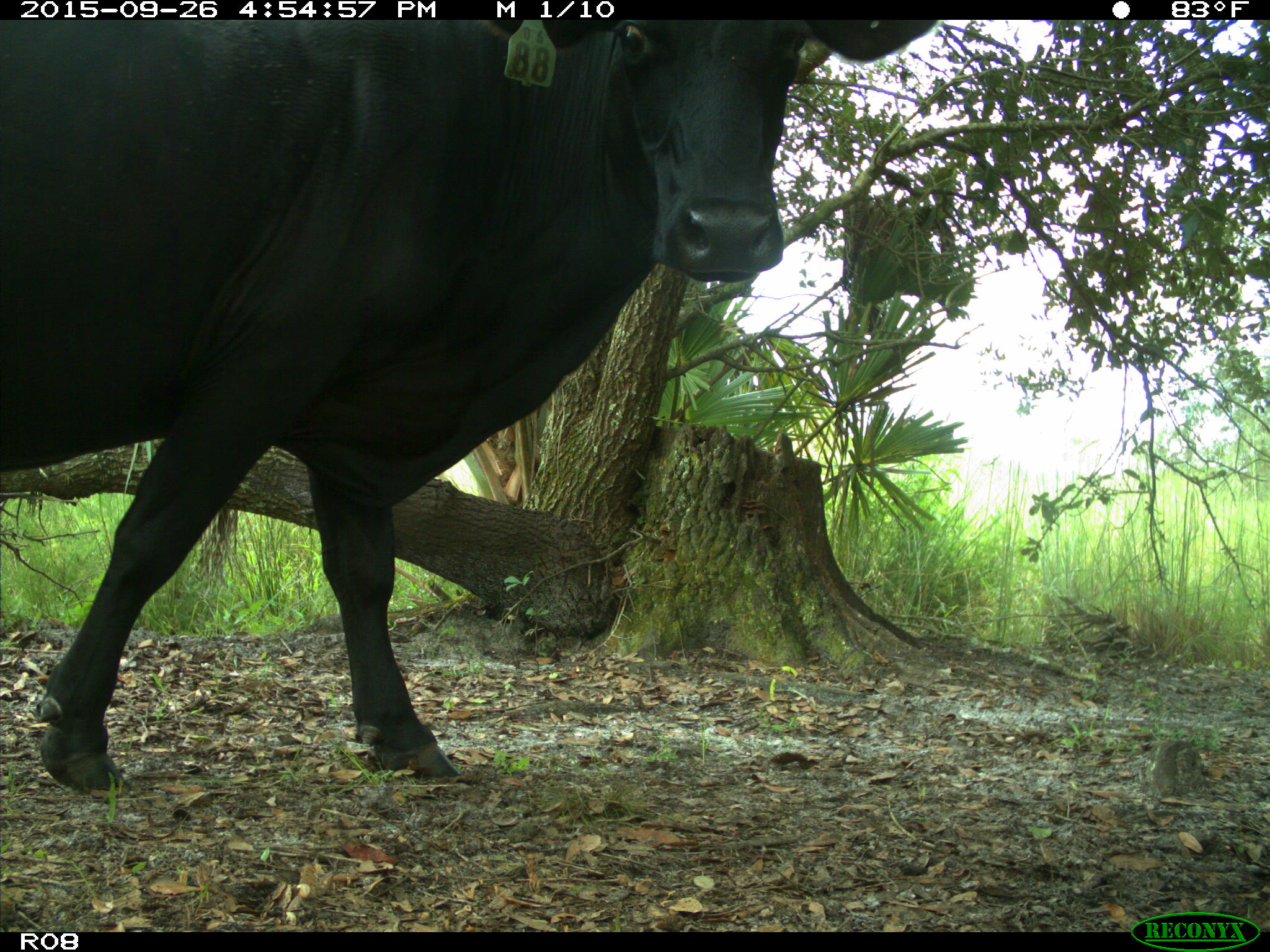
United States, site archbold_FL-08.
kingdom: Animalia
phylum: Chordata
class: Mammalia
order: Artiodactyla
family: Bovidae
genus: Bos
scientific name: Bos taurus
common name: domestic cow